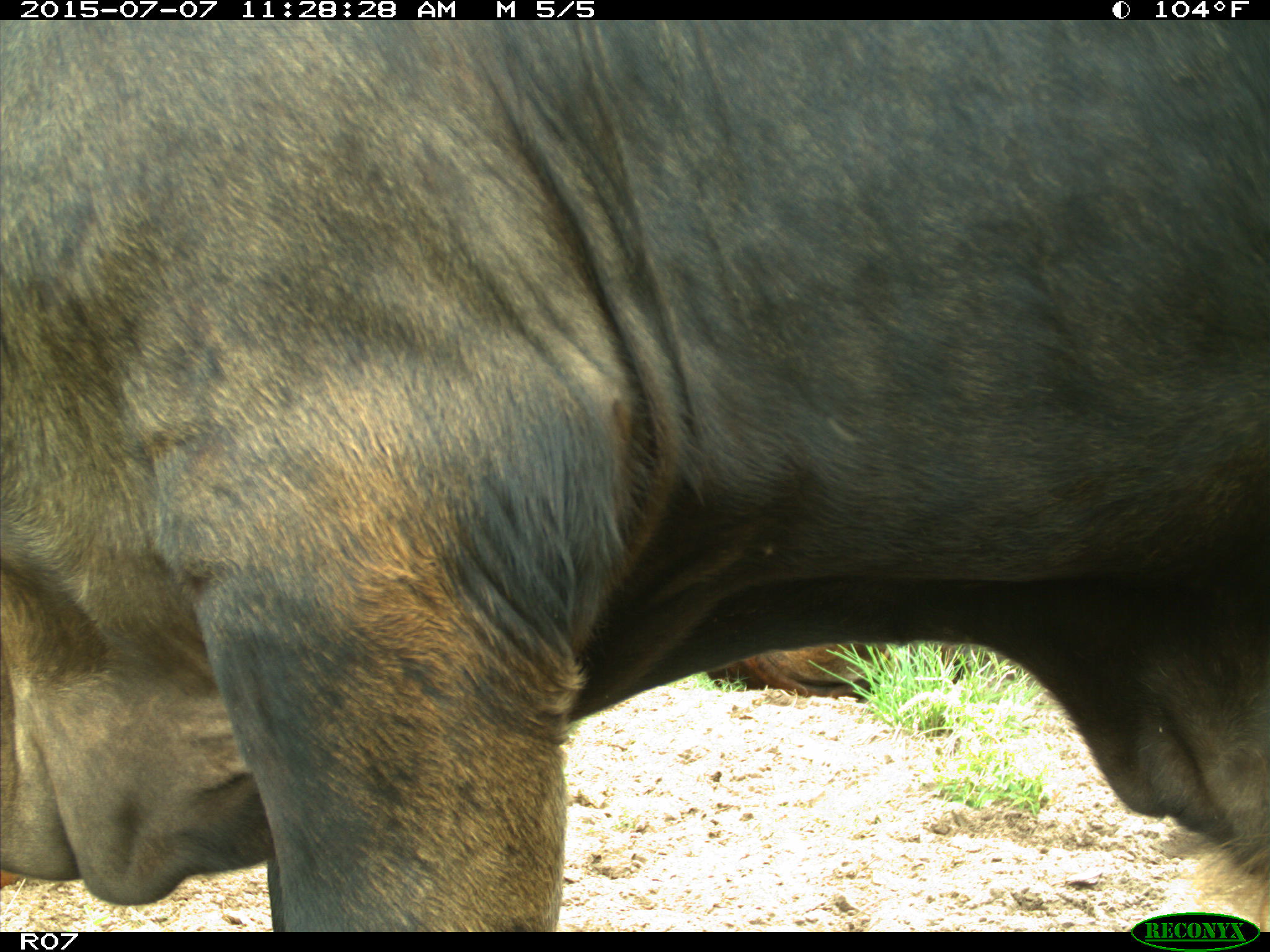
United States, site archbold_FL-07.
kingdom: Animalia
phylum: Chordata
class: Mammalia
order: Artiodactyla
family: Bovidae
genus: Bos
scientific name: Bos taurus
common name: domestic cow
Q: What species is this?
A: Bos taurus (domestic cow).